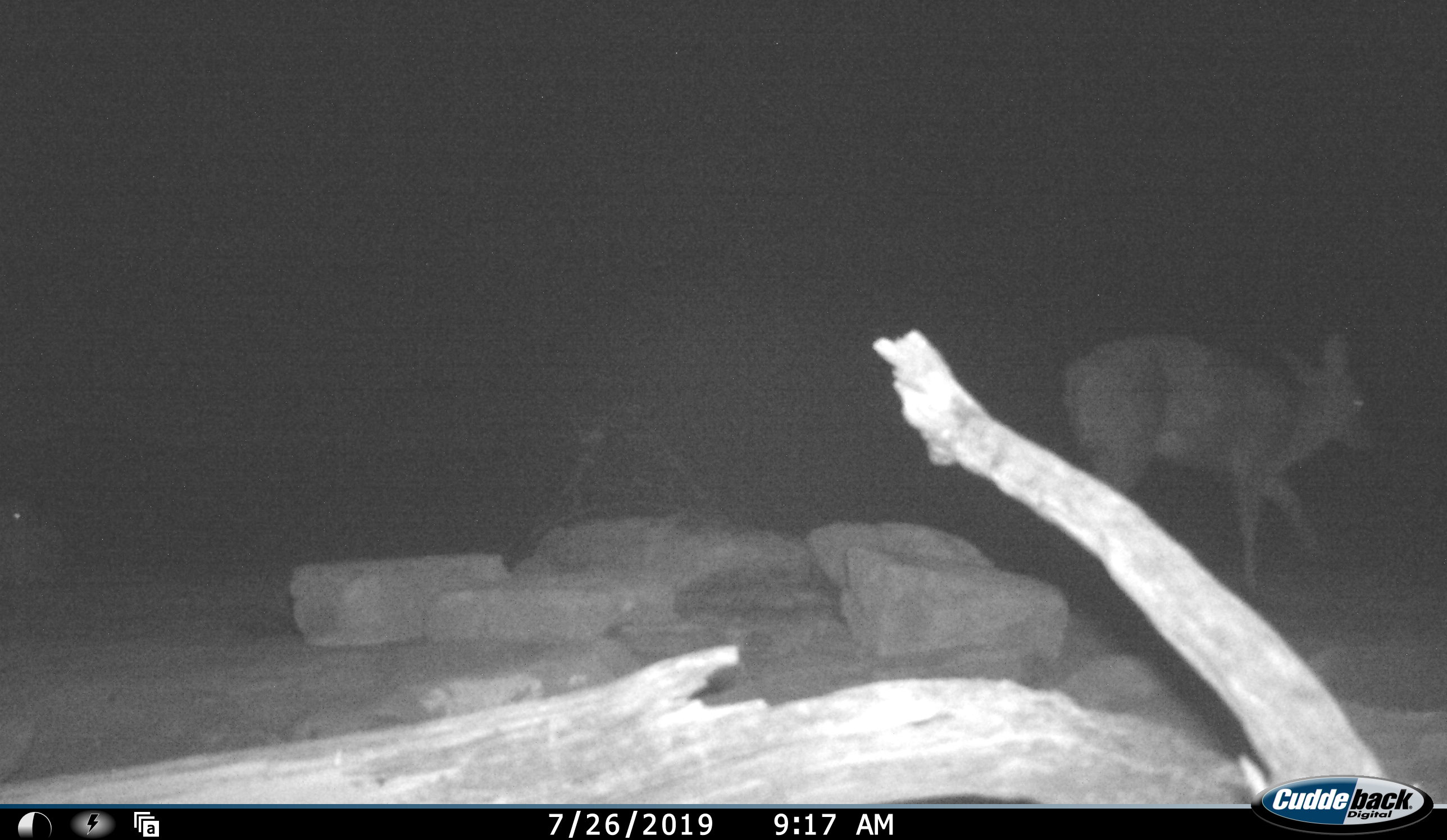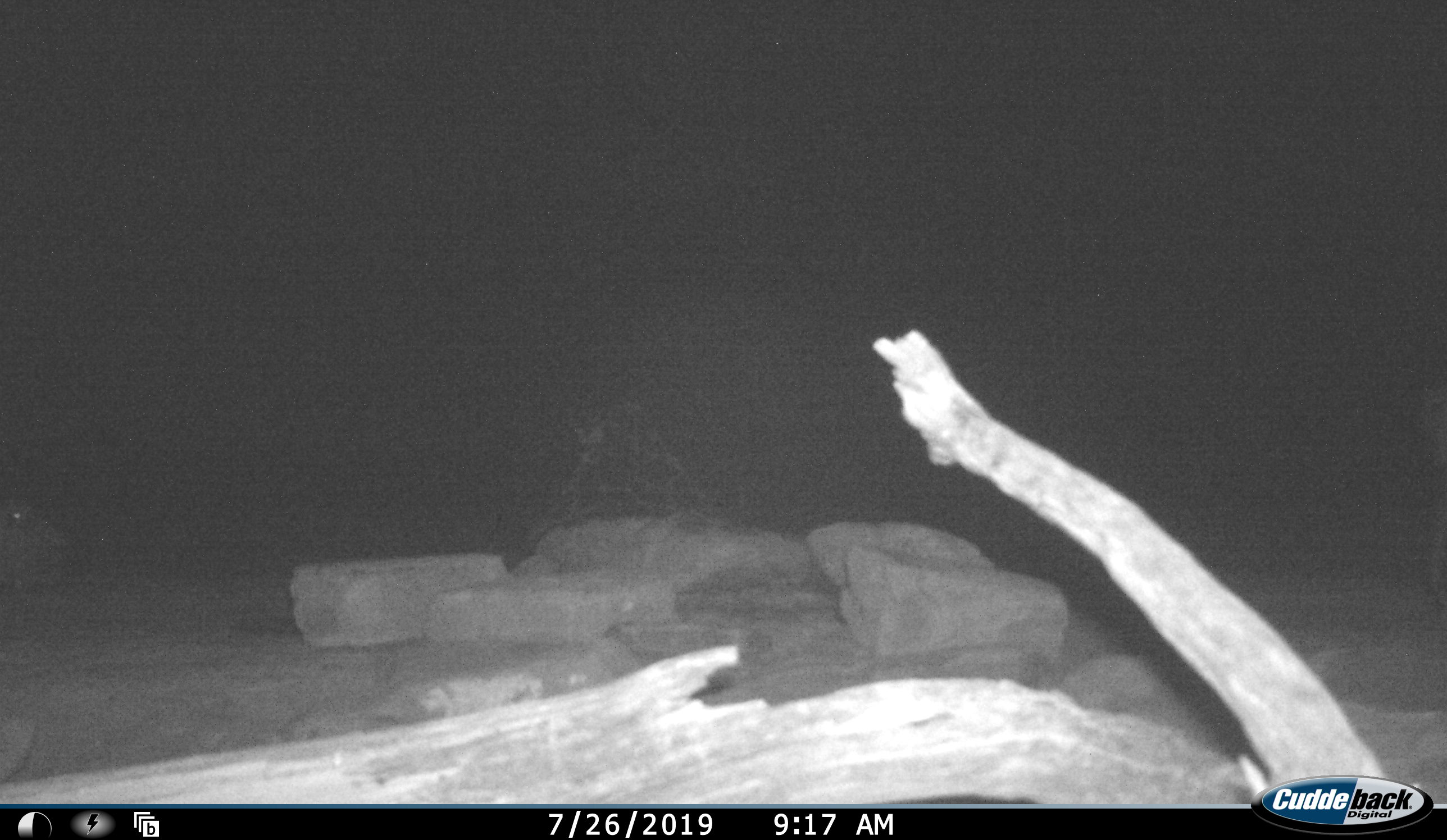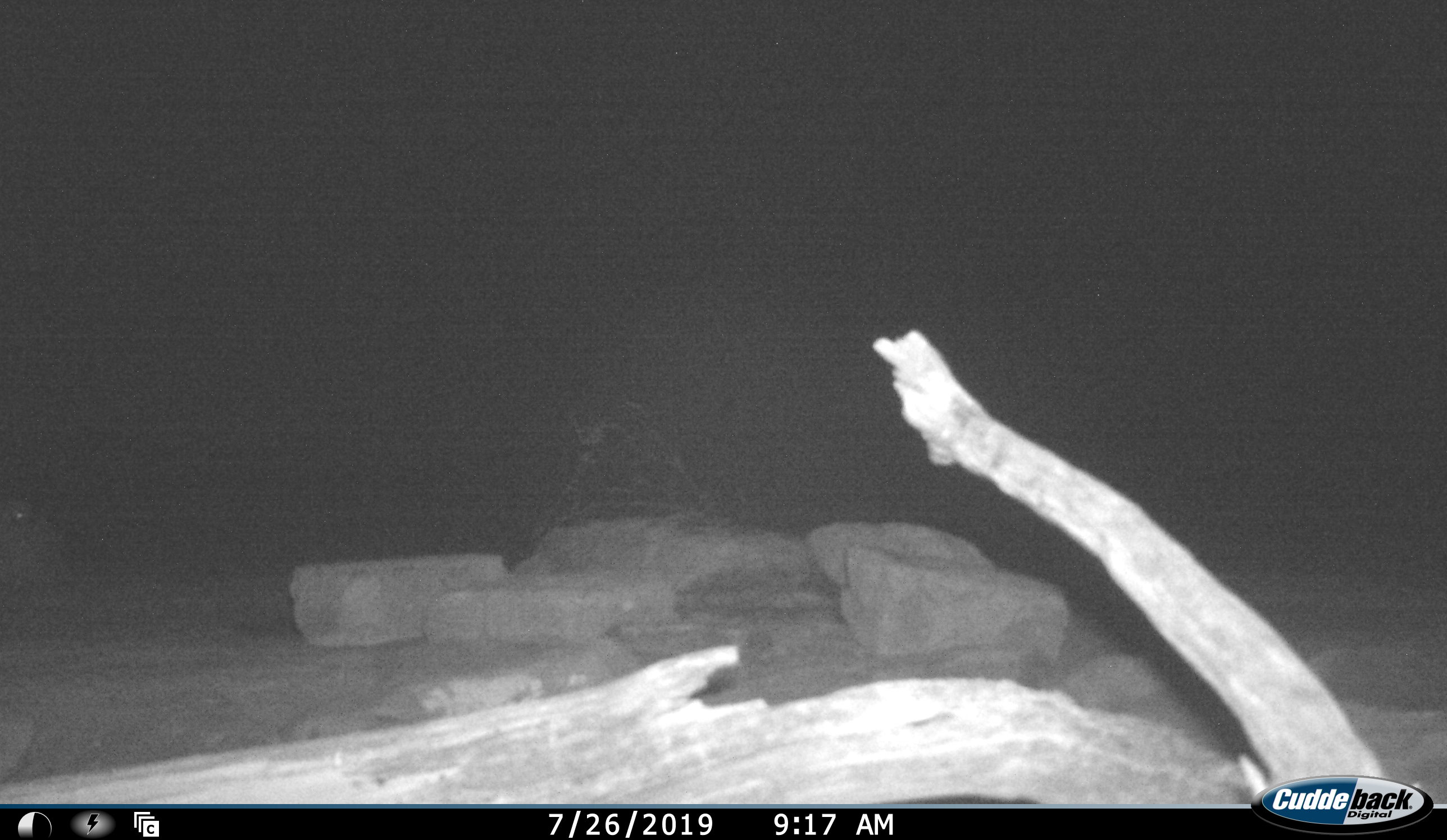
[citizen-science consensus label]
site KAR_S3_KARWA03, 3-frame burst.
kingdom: Animalia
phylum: Chordata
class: Mammalia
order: Artiodactyla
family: Bovidae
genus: Sylvicapra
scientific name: Sylvicapra grimmia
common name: common duiker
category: duikercommongrey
Duikercommongrey (common duiker) (Sylvicapra grimmia), count 1. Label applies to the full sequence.